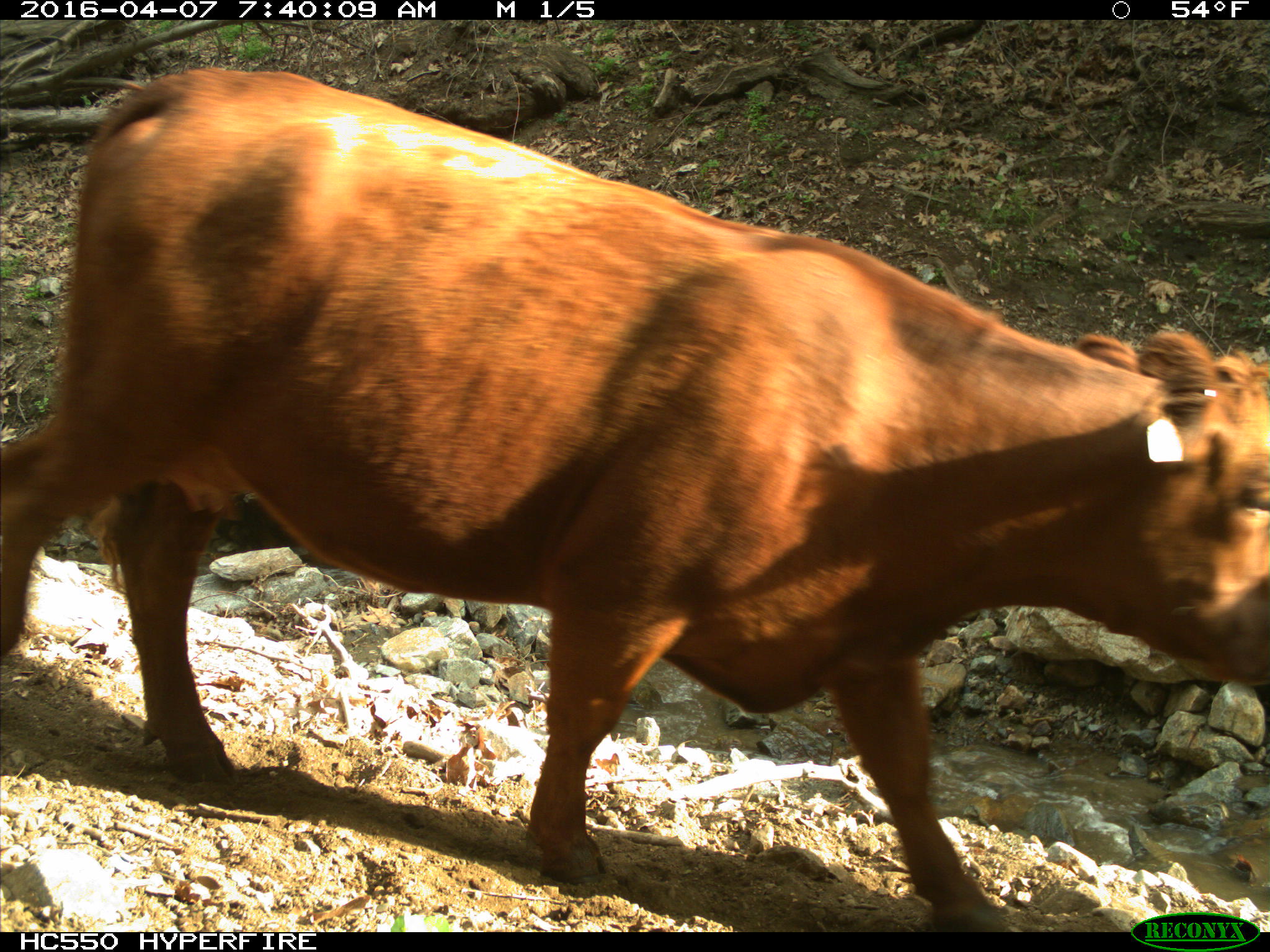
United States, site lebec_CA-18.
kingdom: Animalia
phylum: Chordata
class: Mammalia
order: Artiodactyla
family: Bovidae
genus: Bos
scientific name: Bos taurus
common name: domestic cow